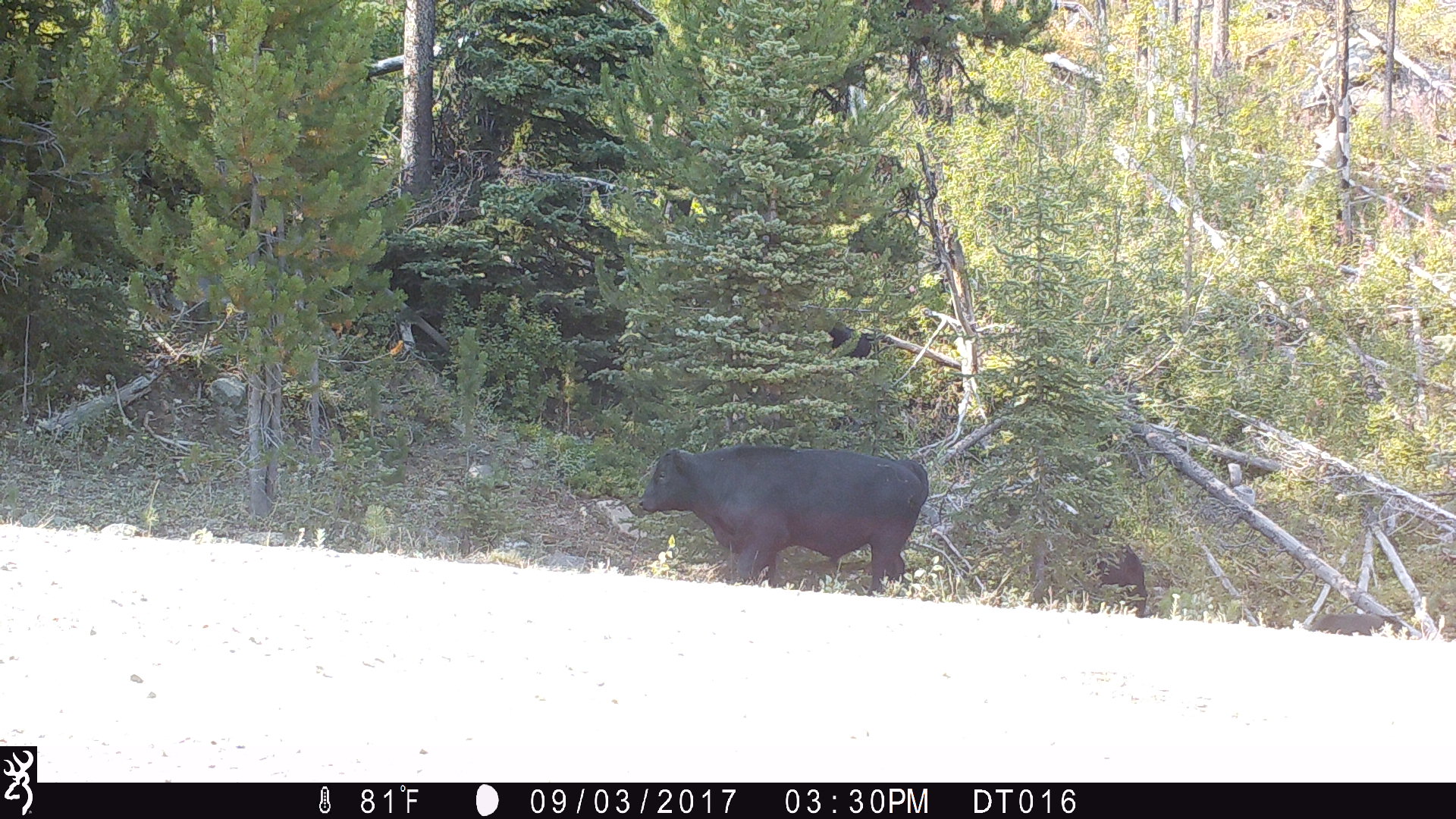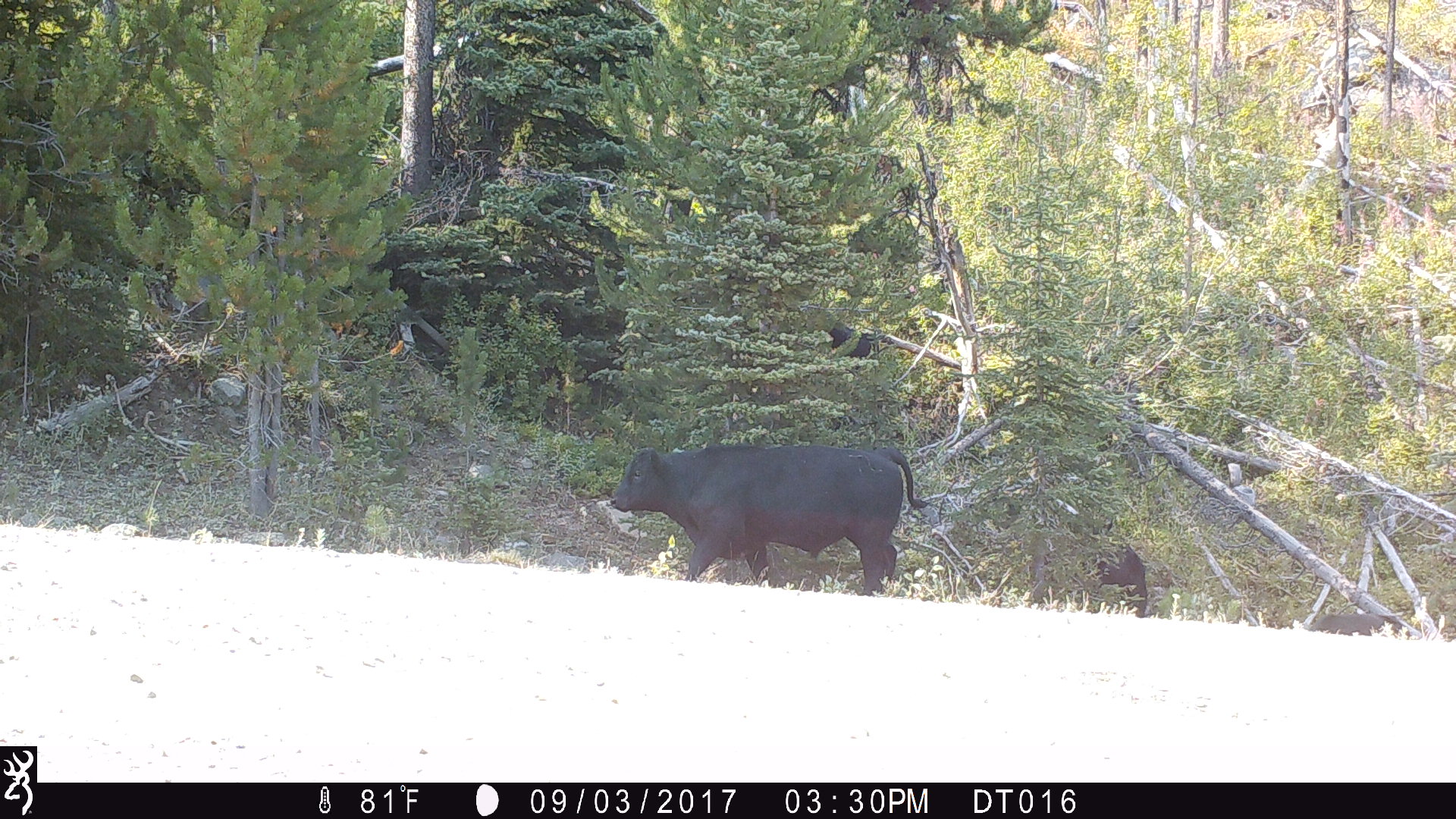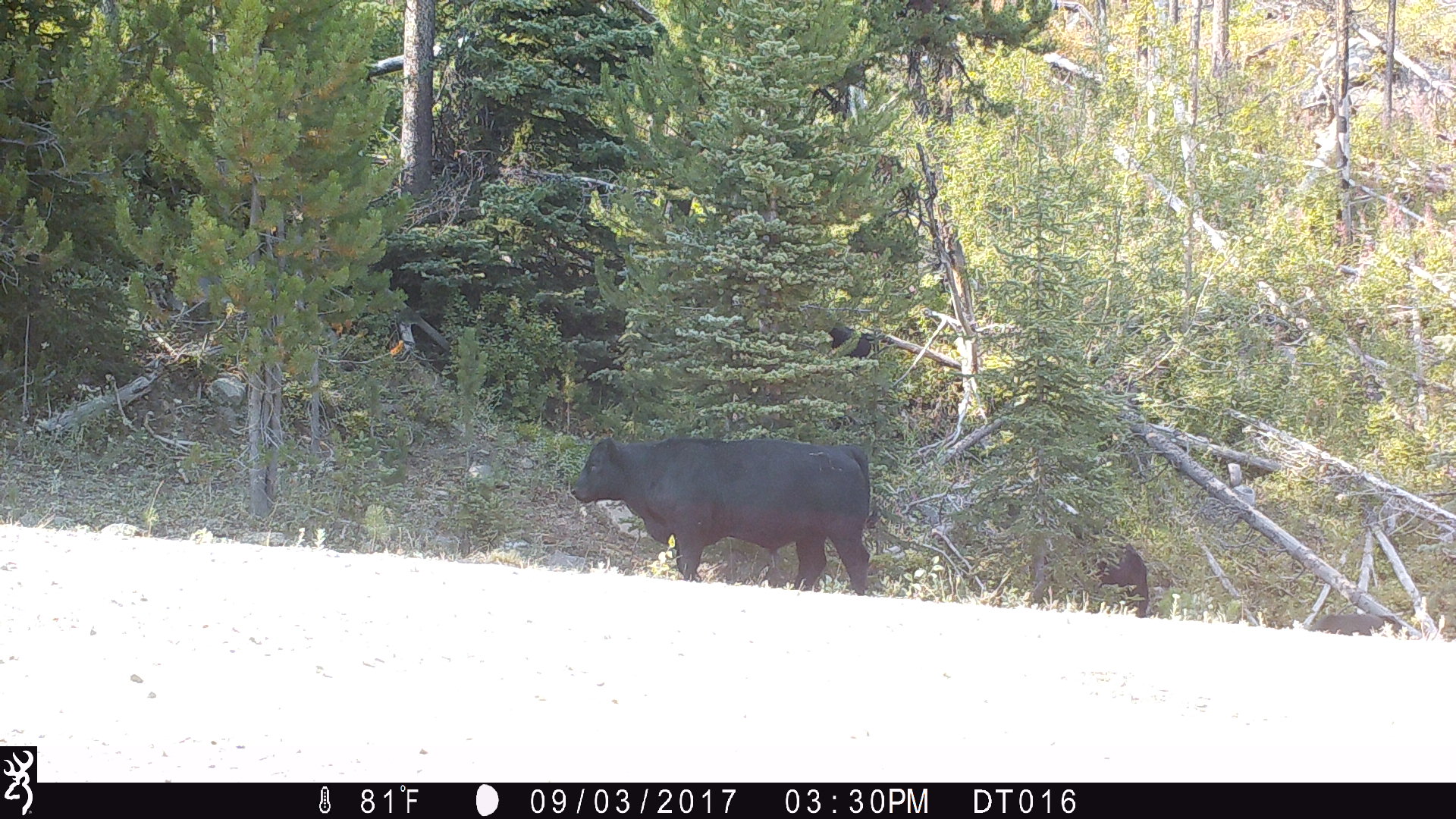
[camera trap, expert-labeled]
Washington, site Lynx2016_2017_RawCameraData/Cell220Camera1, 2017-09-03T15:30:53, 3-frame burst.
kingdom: Animalia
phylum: Chordata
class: Mammalia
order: Artiodactyla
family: Bovidae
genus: Bos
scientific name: Bos taurus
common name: domestic cattle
Domestic cattle (Bos taurus). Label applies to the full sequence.